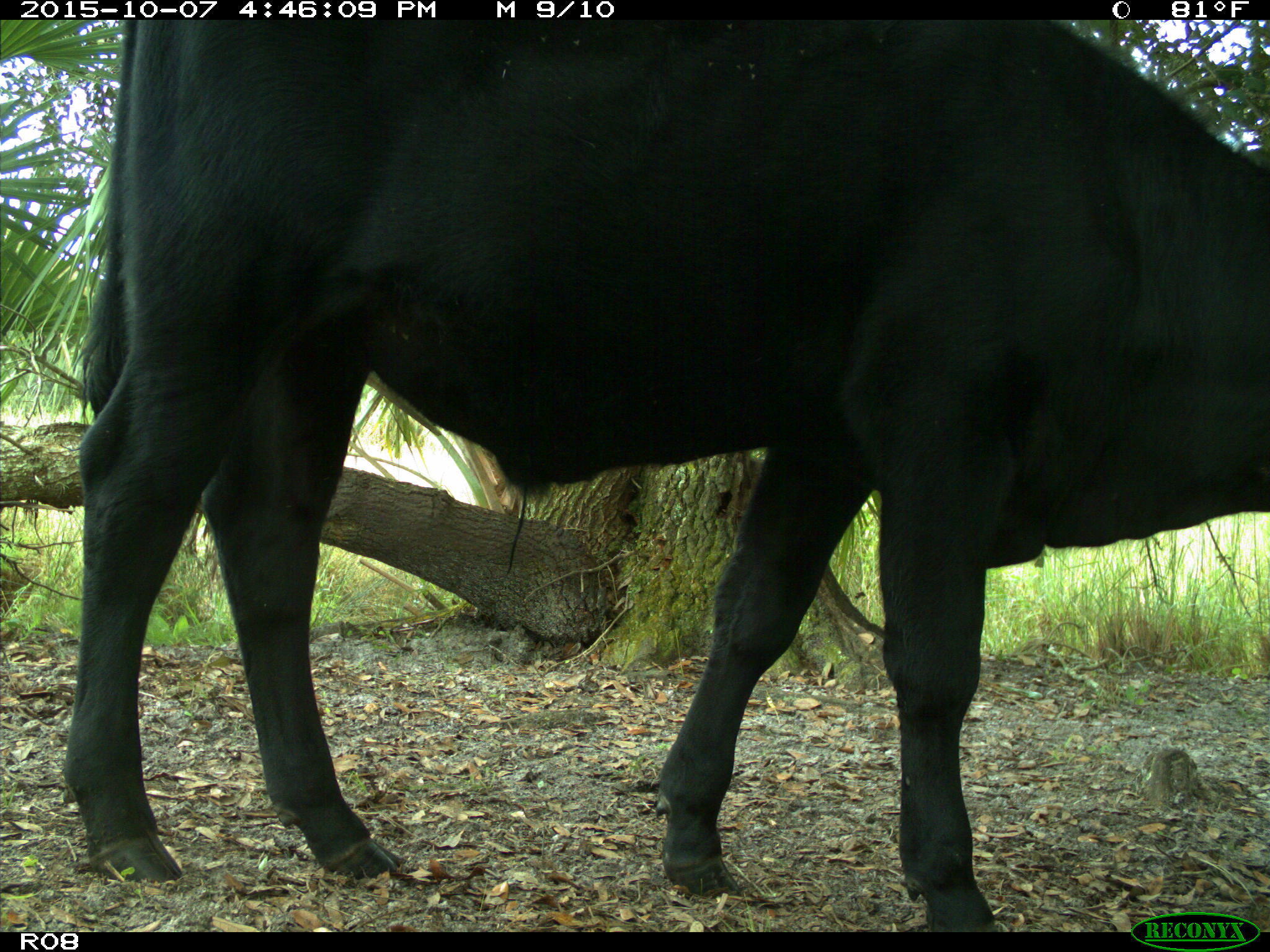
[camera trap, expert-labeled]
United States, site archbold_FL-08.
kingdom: Animalia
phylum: Chordata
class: Mammalia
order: Artiodactyla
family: Bovidae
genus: Bos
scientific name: Bos taurus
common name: domestic cow